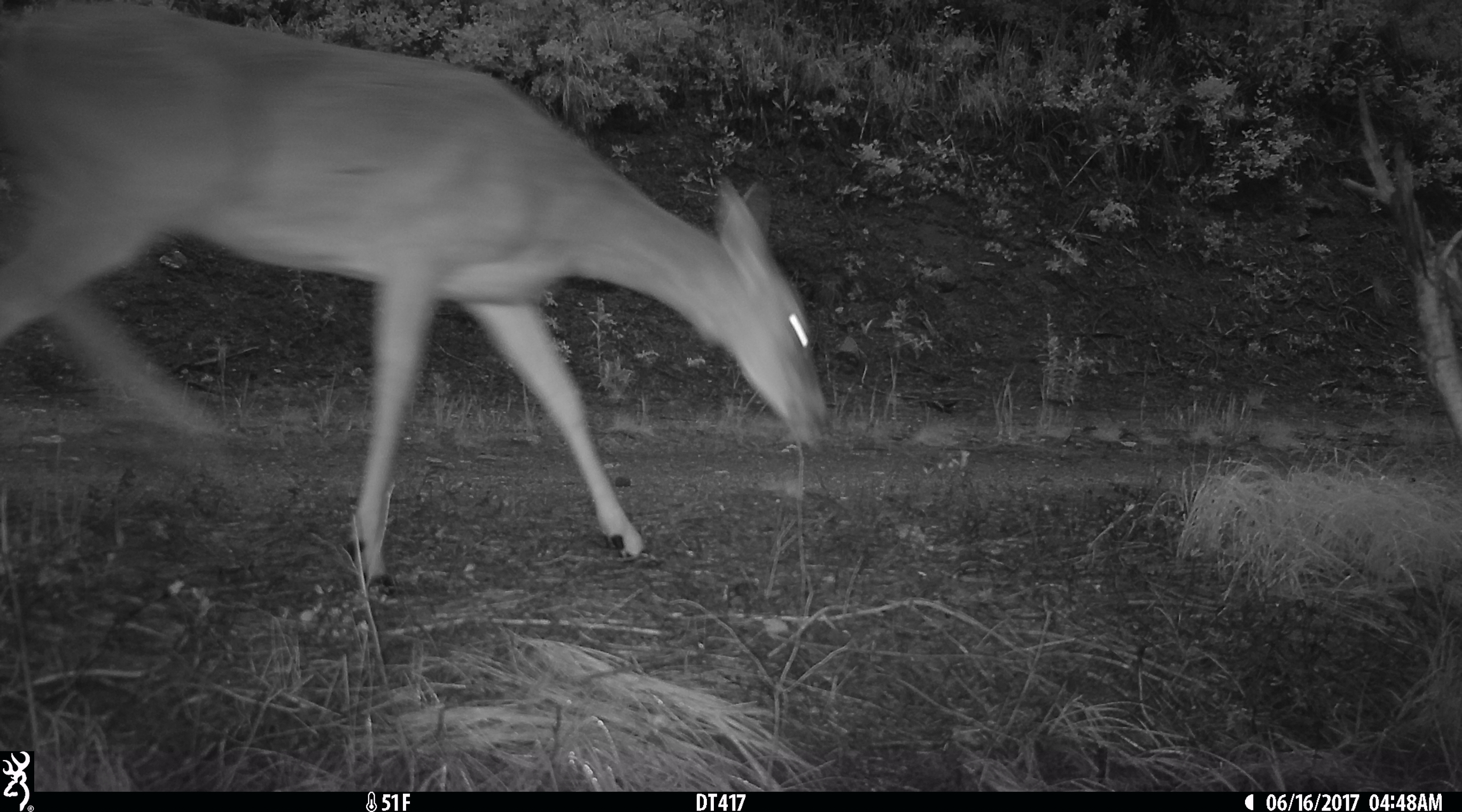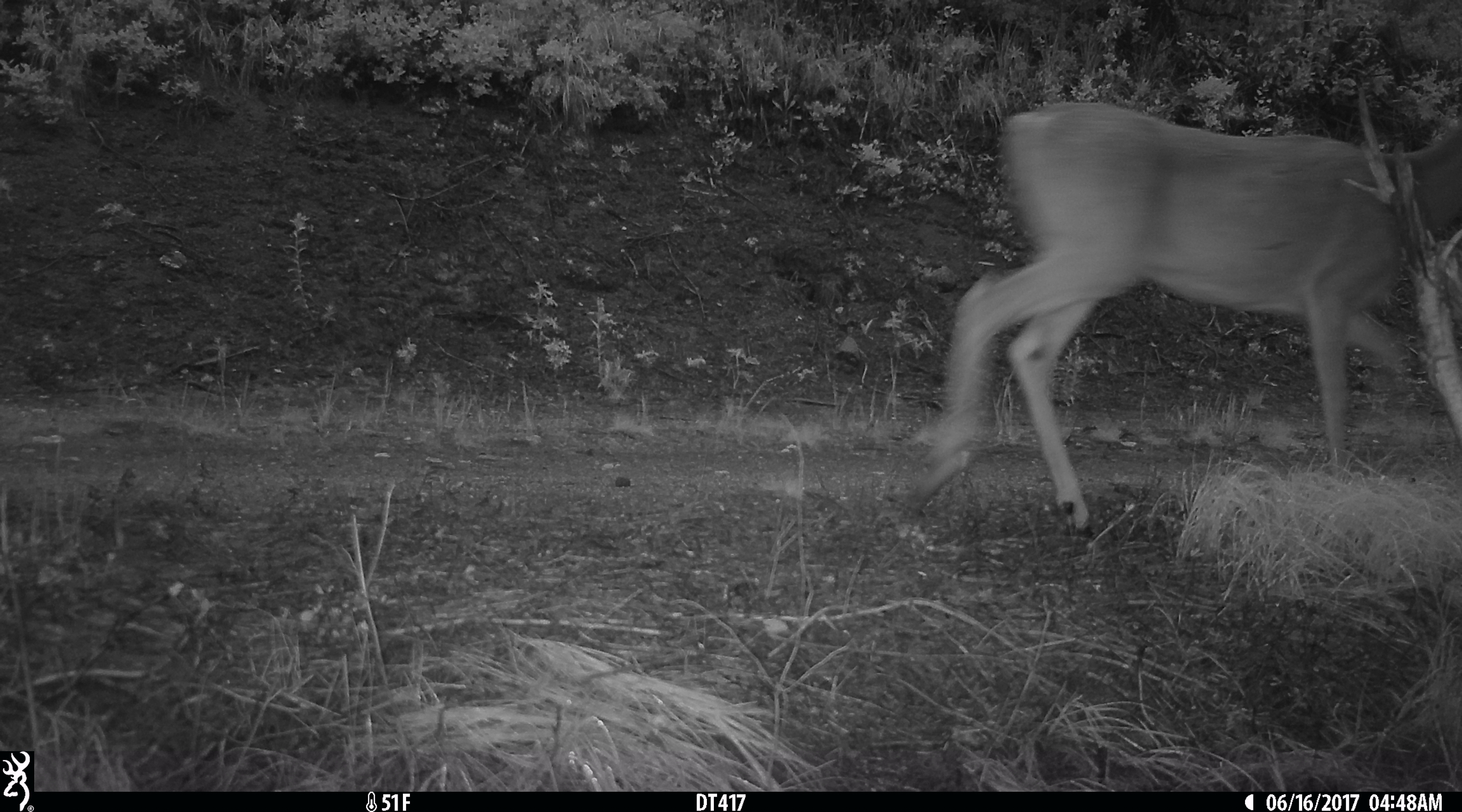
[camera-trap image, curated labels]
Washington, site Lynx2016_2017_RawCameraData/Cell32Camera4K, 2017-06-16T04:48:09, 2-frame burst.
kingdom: Animalia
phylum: Chordata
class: Mammalia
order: Artiodactyla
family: Cervidae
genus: Odocoileus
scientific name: Odocoileus virginianus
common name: white-tailed deer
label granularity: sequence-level